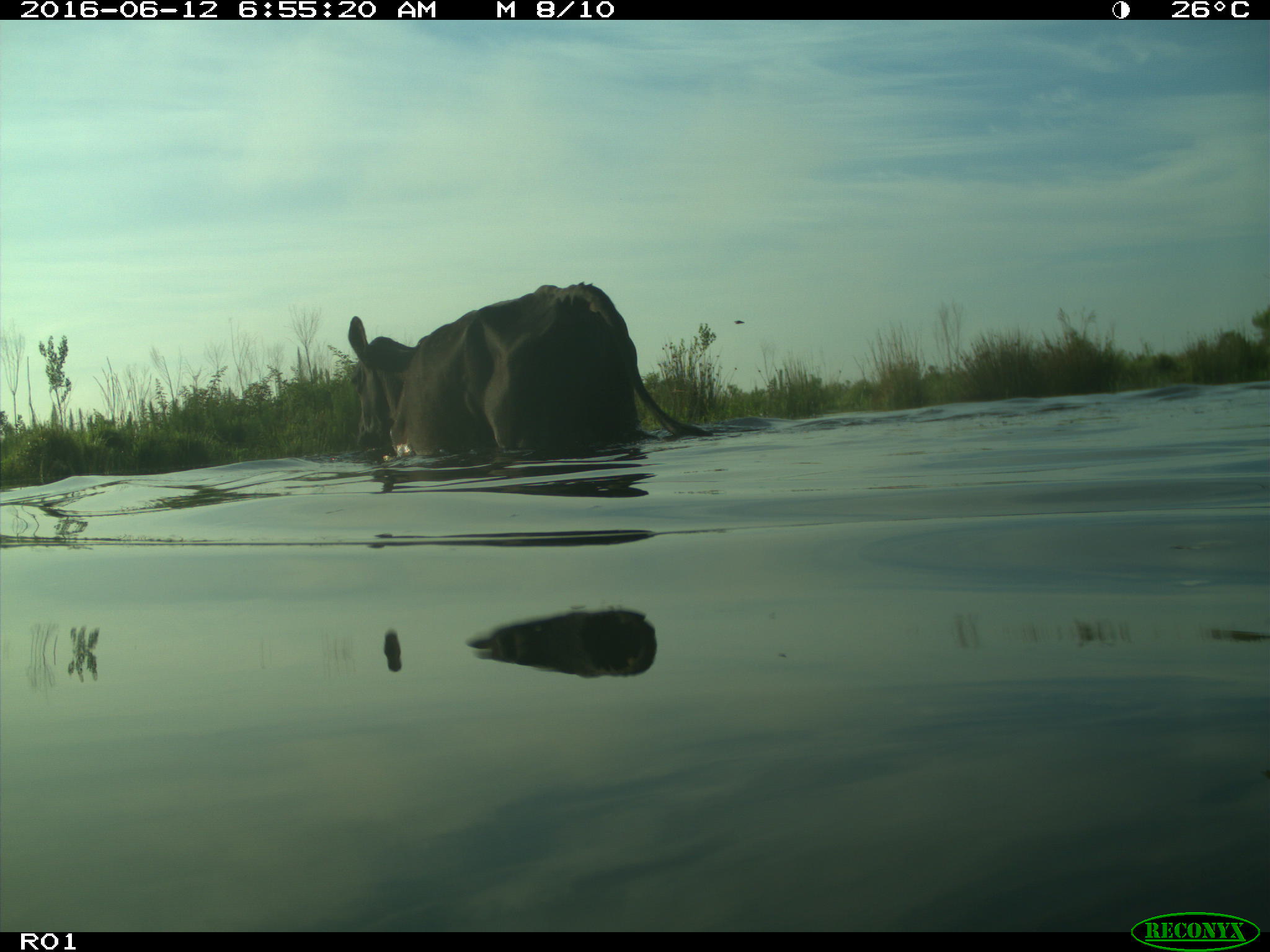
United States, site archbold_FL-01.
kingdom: Animalia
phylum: Chordata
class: Mammalia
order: Artiodactyla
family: Bovidae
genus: Bos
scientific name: Bos taurus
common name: domestic cow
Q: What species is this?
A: Bos taurus (domestic cow).